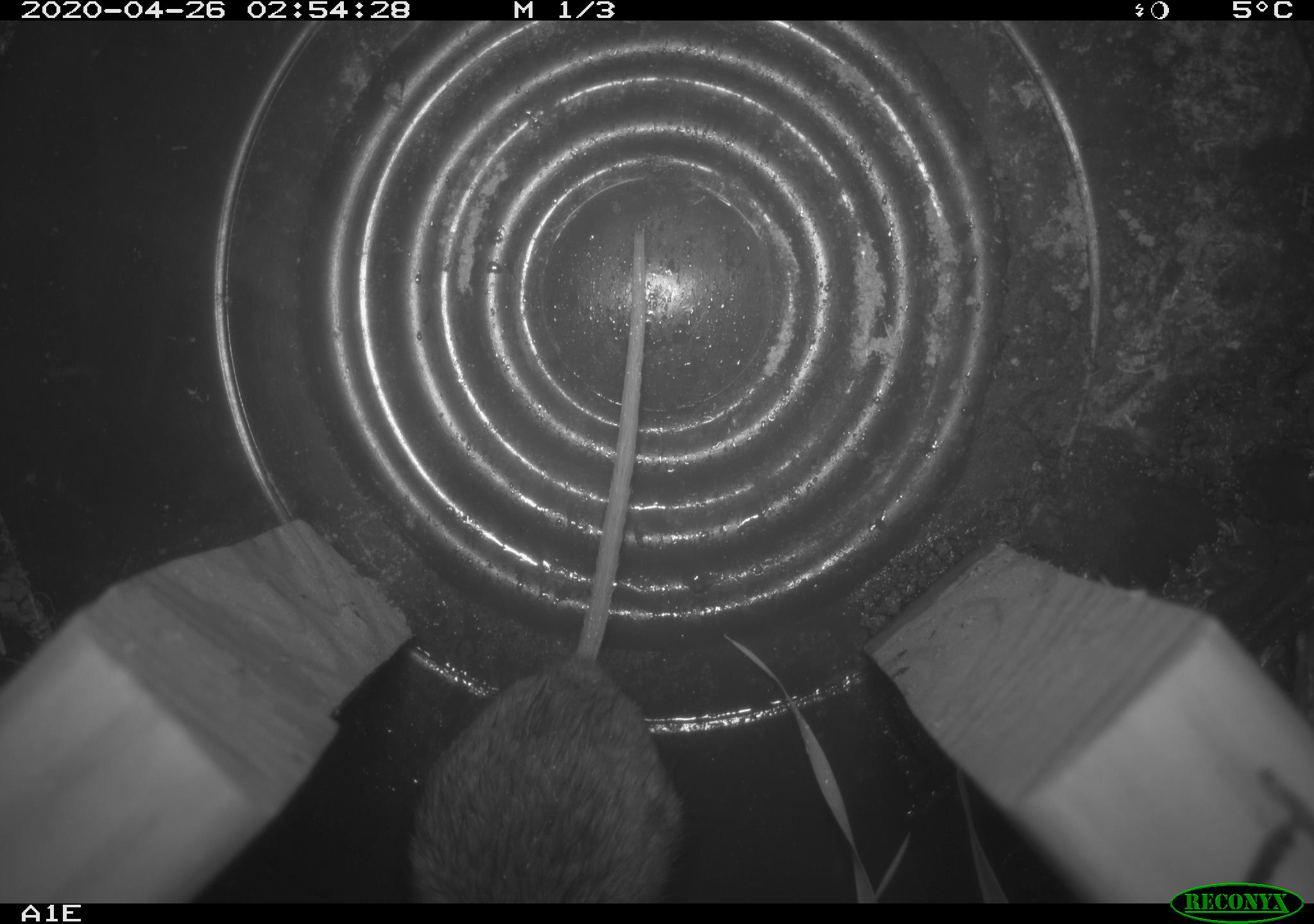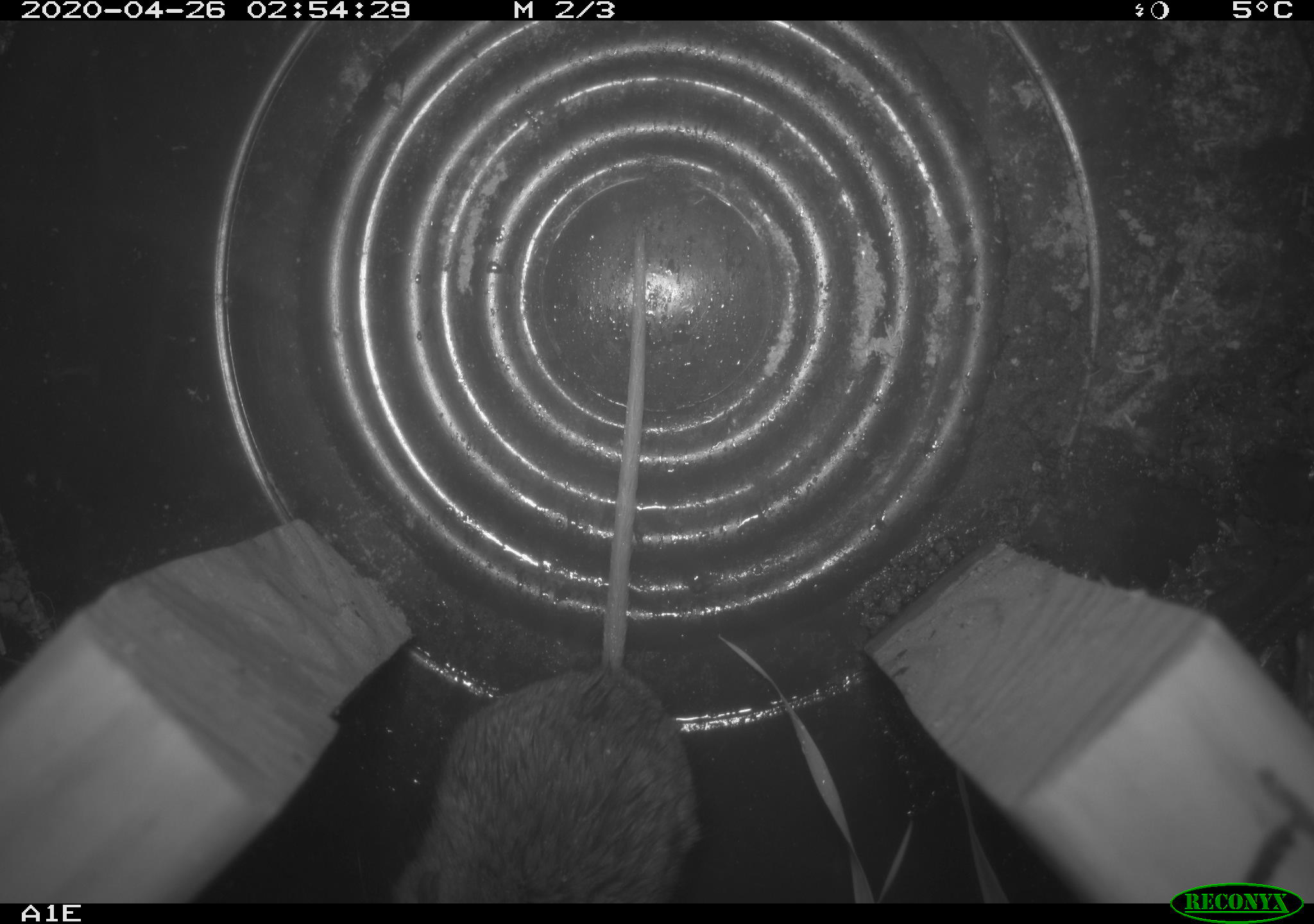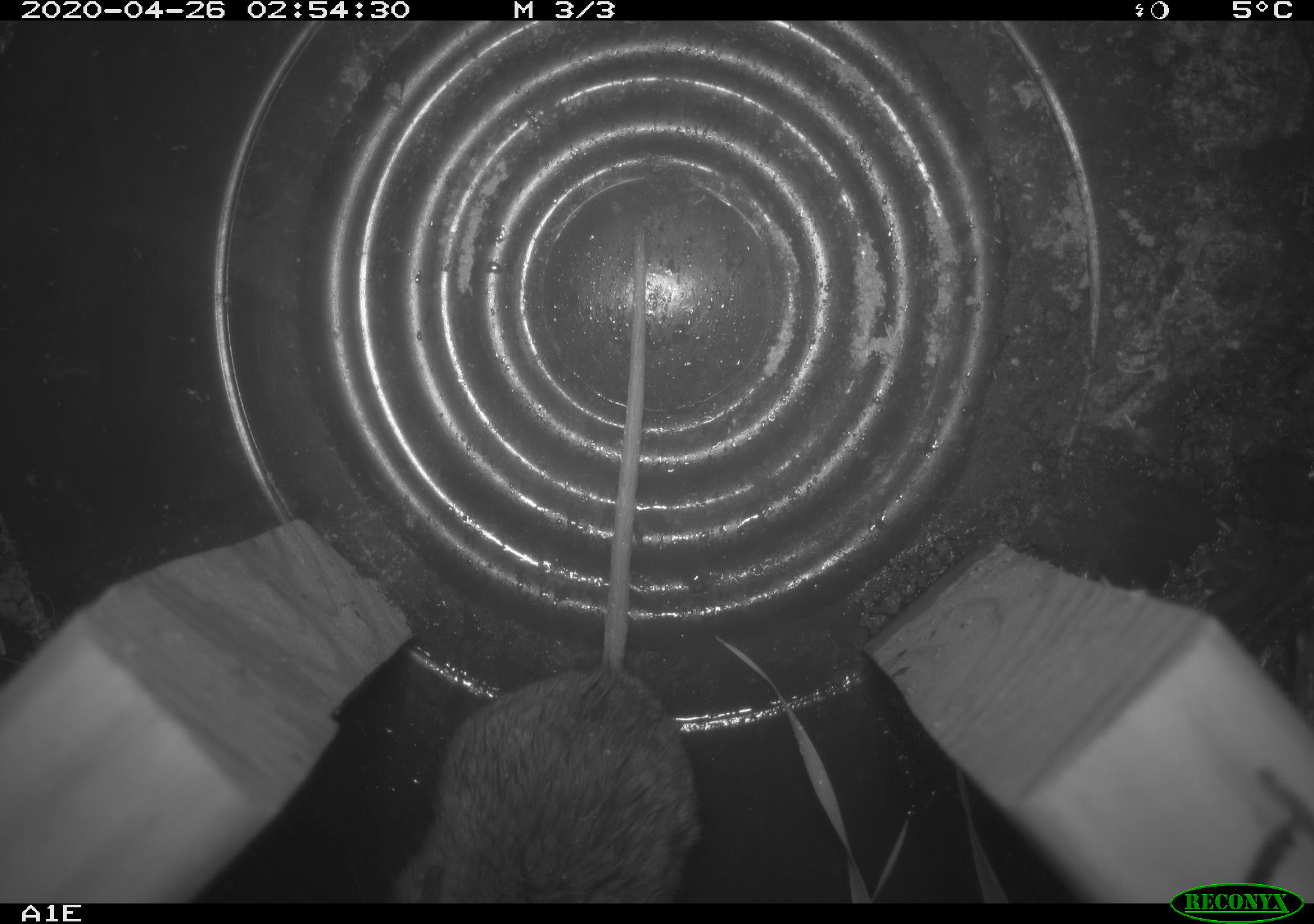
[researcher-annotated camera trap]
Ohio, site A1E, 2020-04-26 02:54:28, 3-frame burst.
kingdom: Animalia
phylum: Chordata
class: Mammalia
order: Rodentia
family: Cricetidae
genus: Peromyscus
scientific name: Peromyscus leucopus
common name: white-footed mouse